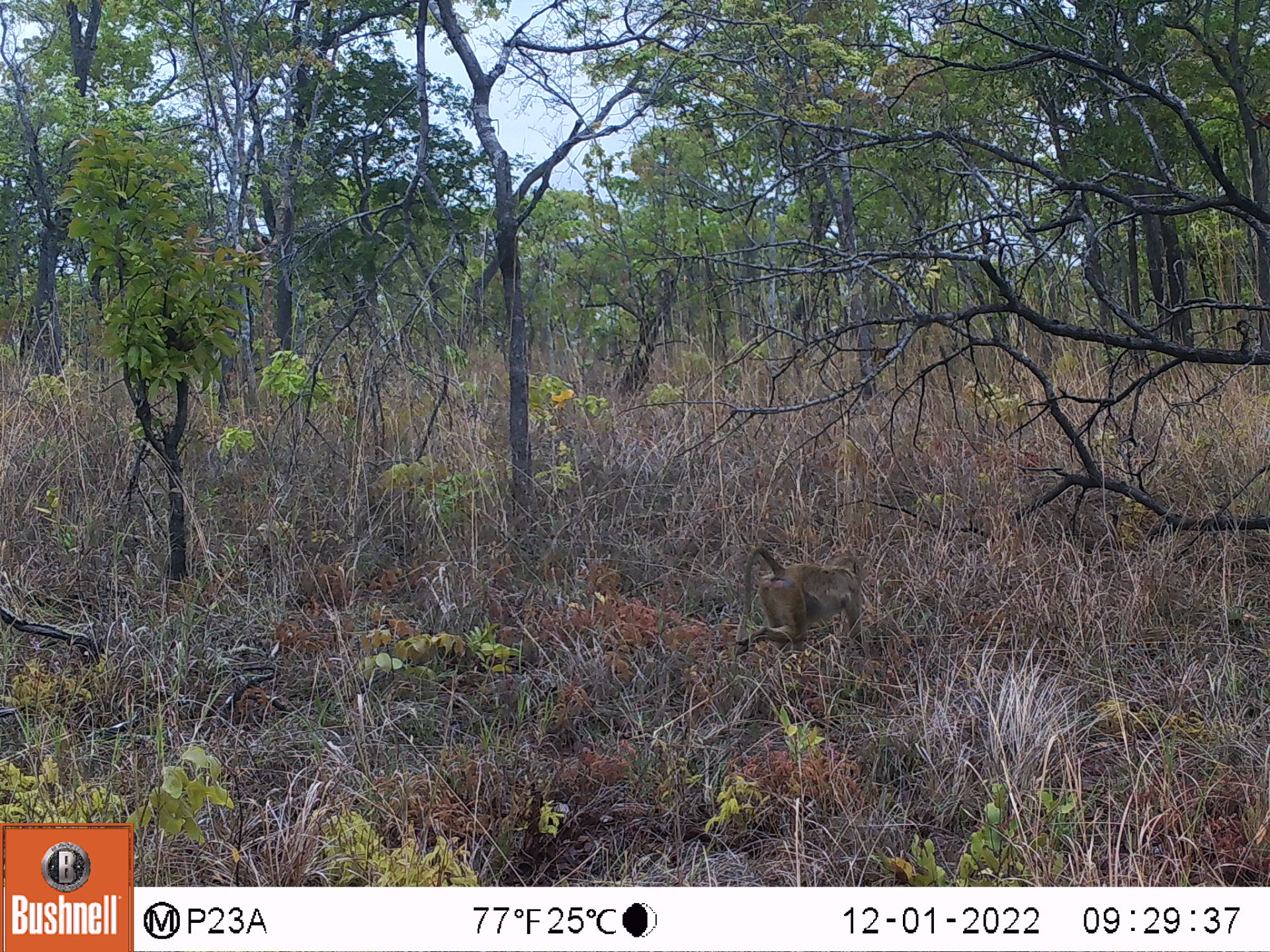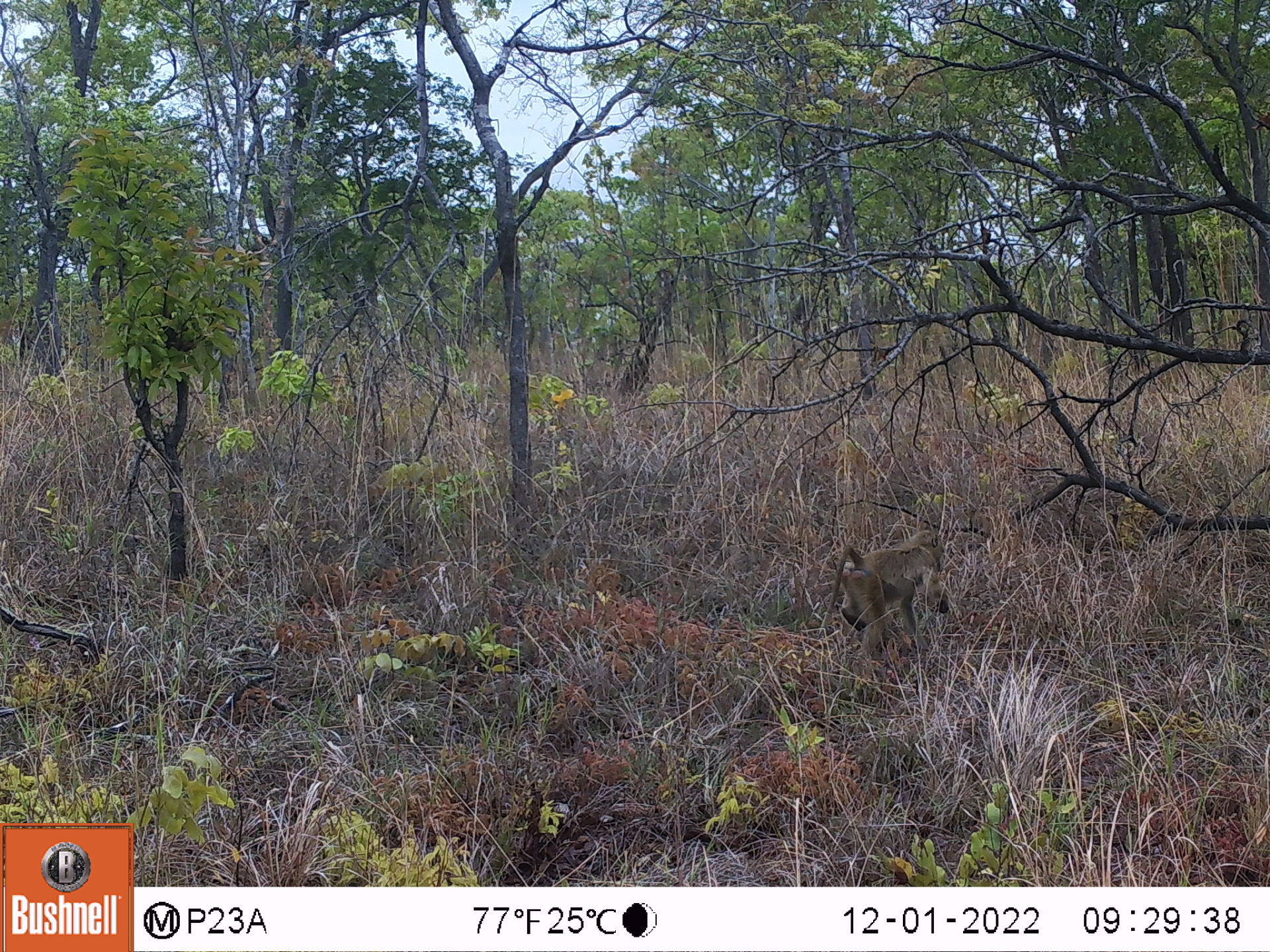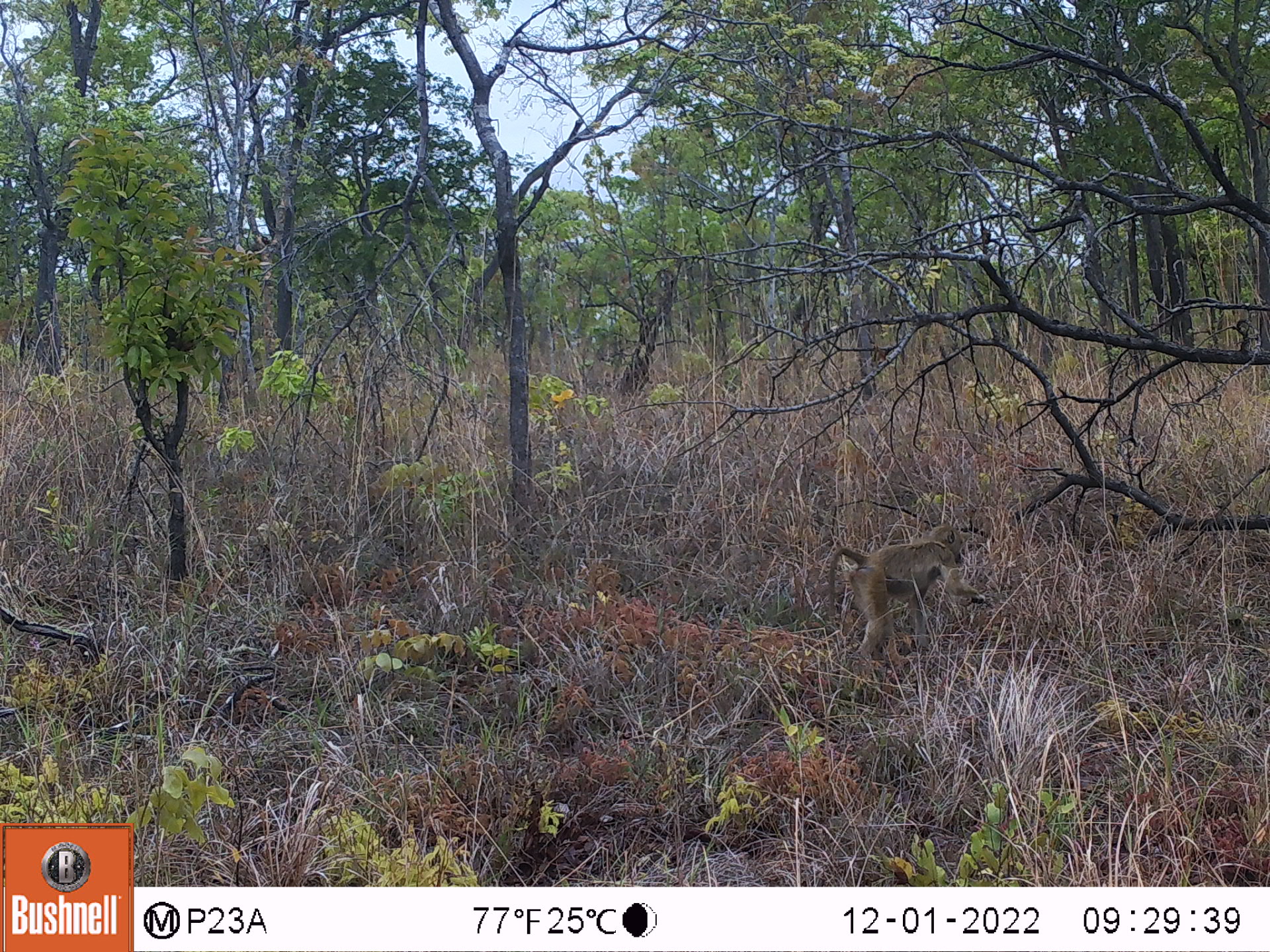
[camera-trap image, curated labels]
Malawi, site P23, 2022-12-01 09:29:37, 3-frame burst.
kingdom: Animalia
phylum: Chordata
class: Mammalia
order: Primates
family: Cercopithecidae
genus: Papio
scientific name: Papio cynocephalus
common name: yellow baboon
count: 1